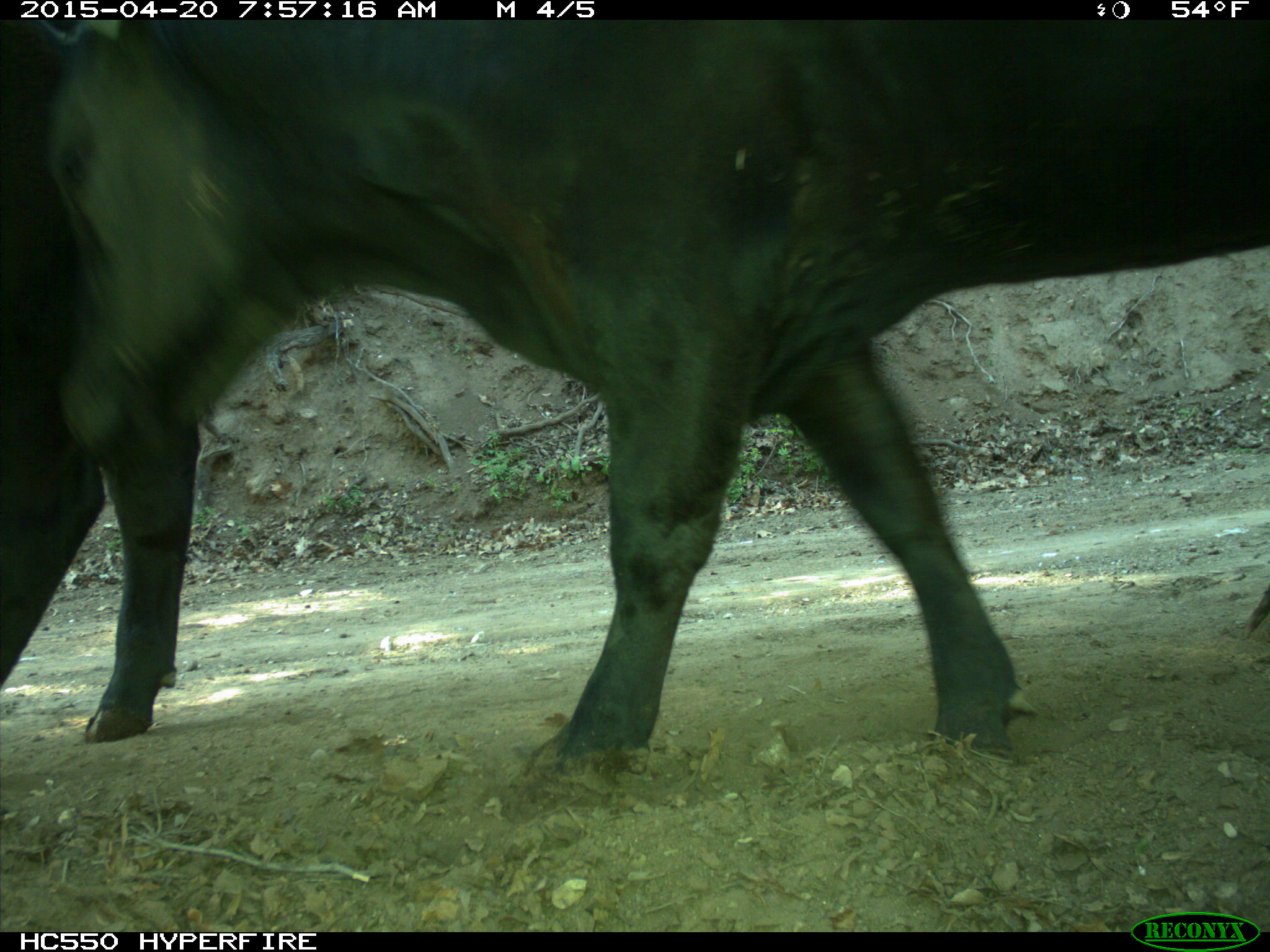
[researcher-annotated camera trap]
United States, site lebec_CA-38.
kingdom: Animalia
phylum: Chordata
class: Mammalia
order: Artiodactyla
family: Bovidae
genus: Bos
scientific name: Bos taurus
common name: domestic cow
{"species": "Bos taurus (domestic cow)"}